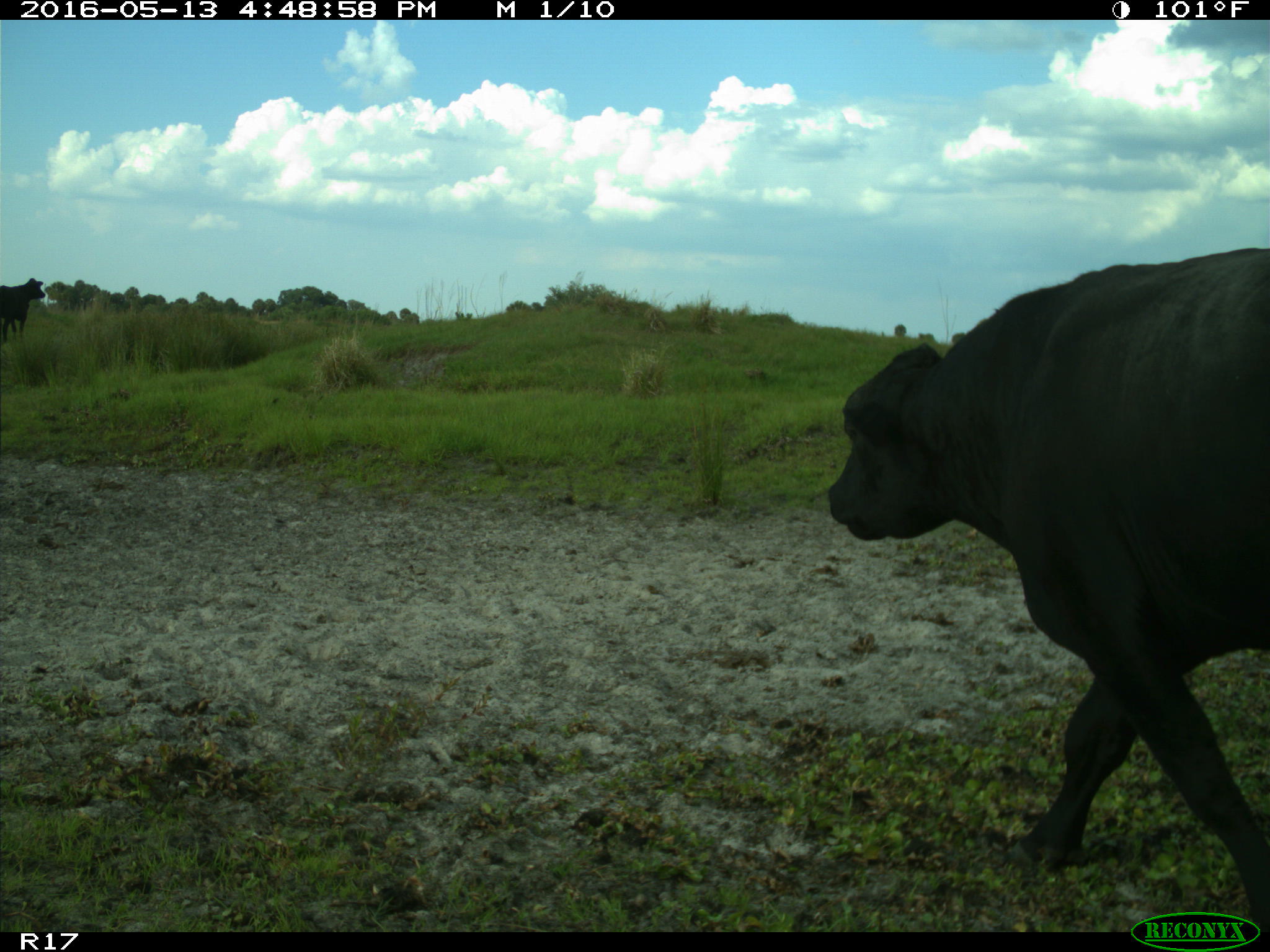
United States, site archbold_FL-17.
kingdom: Animalia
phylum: Chordata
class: Mammalia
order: Artiodactyla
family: Bovidae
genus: Bos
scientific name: Bos taurus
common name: domestic cow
Bos taurus (domestic cow).